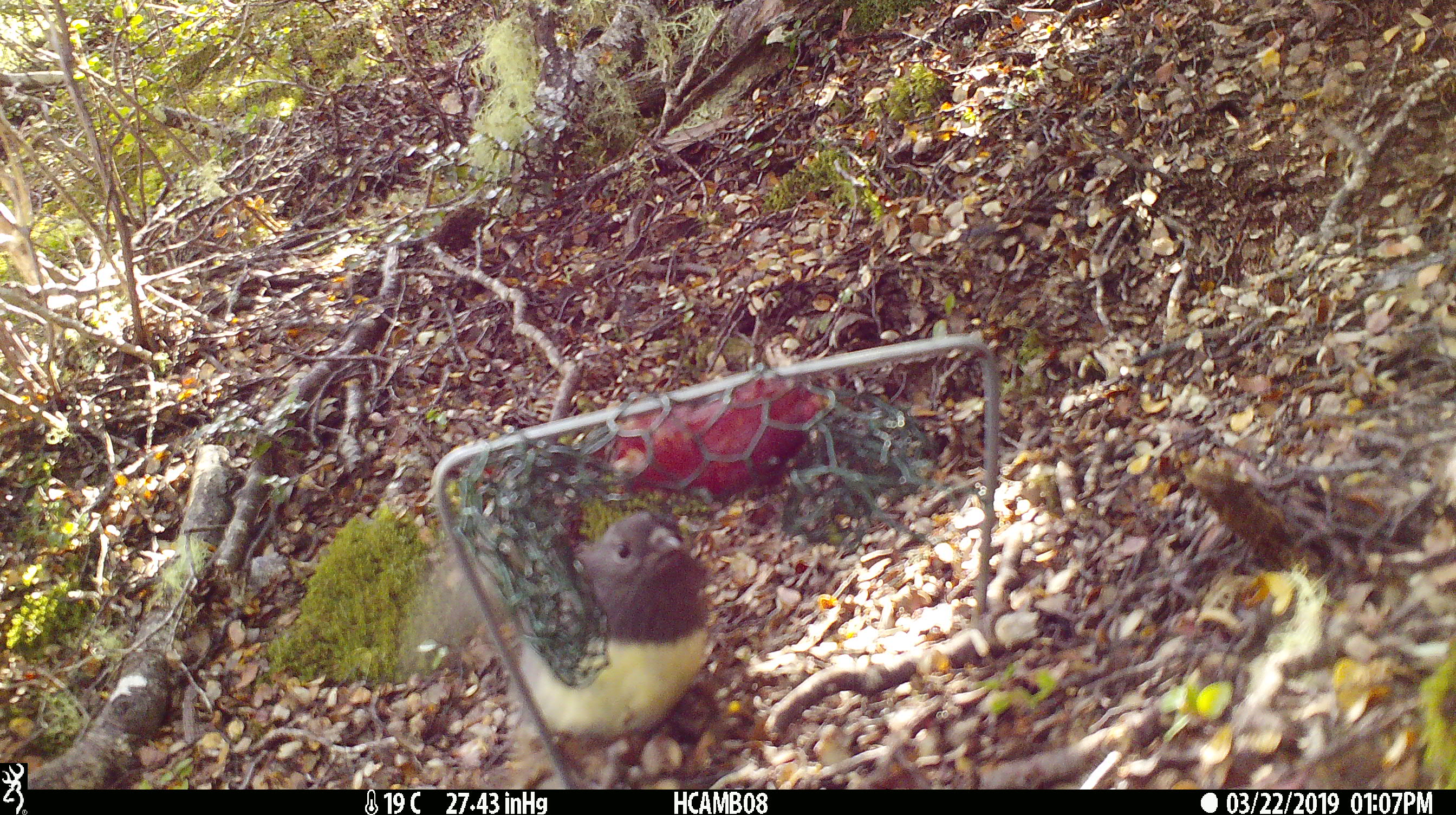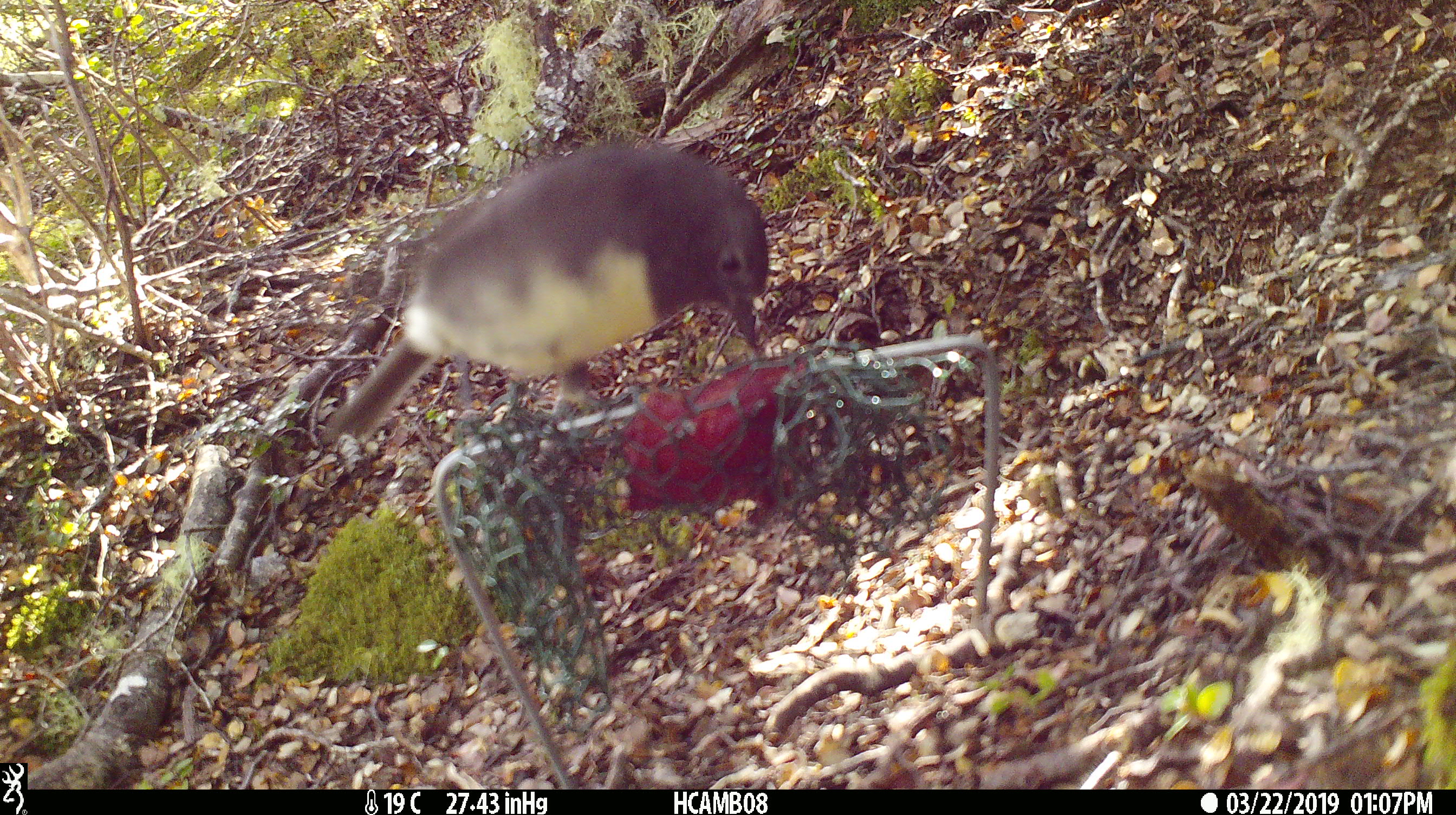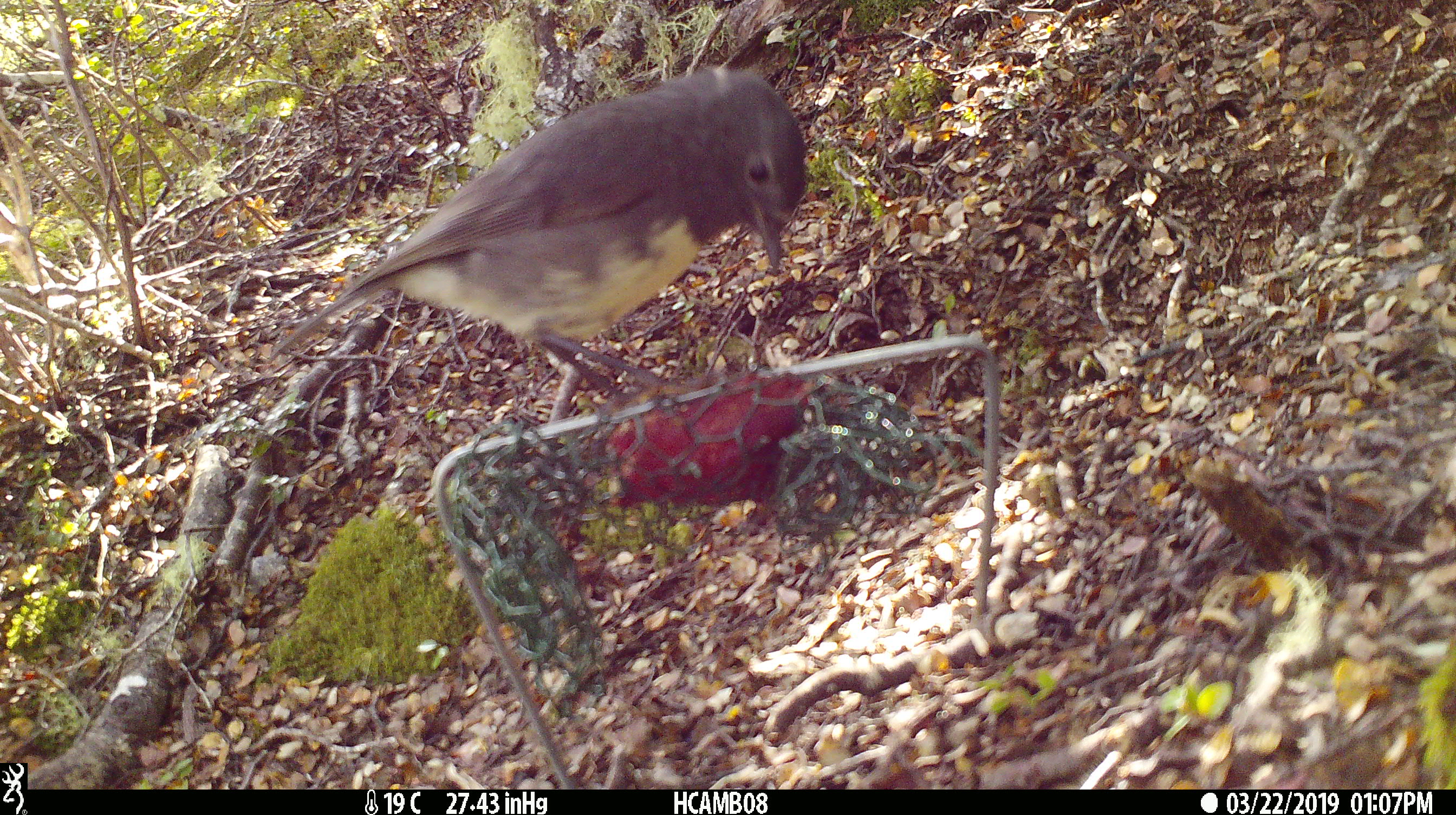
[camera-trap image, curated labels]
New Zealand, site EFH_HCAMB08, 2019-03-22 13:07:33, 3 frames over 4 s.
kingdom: Animalia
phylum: Chordata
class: Aves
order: Passeriformes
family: Petroicidae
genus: Petroica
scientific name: Petroica australis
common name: new zealand robin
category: robin